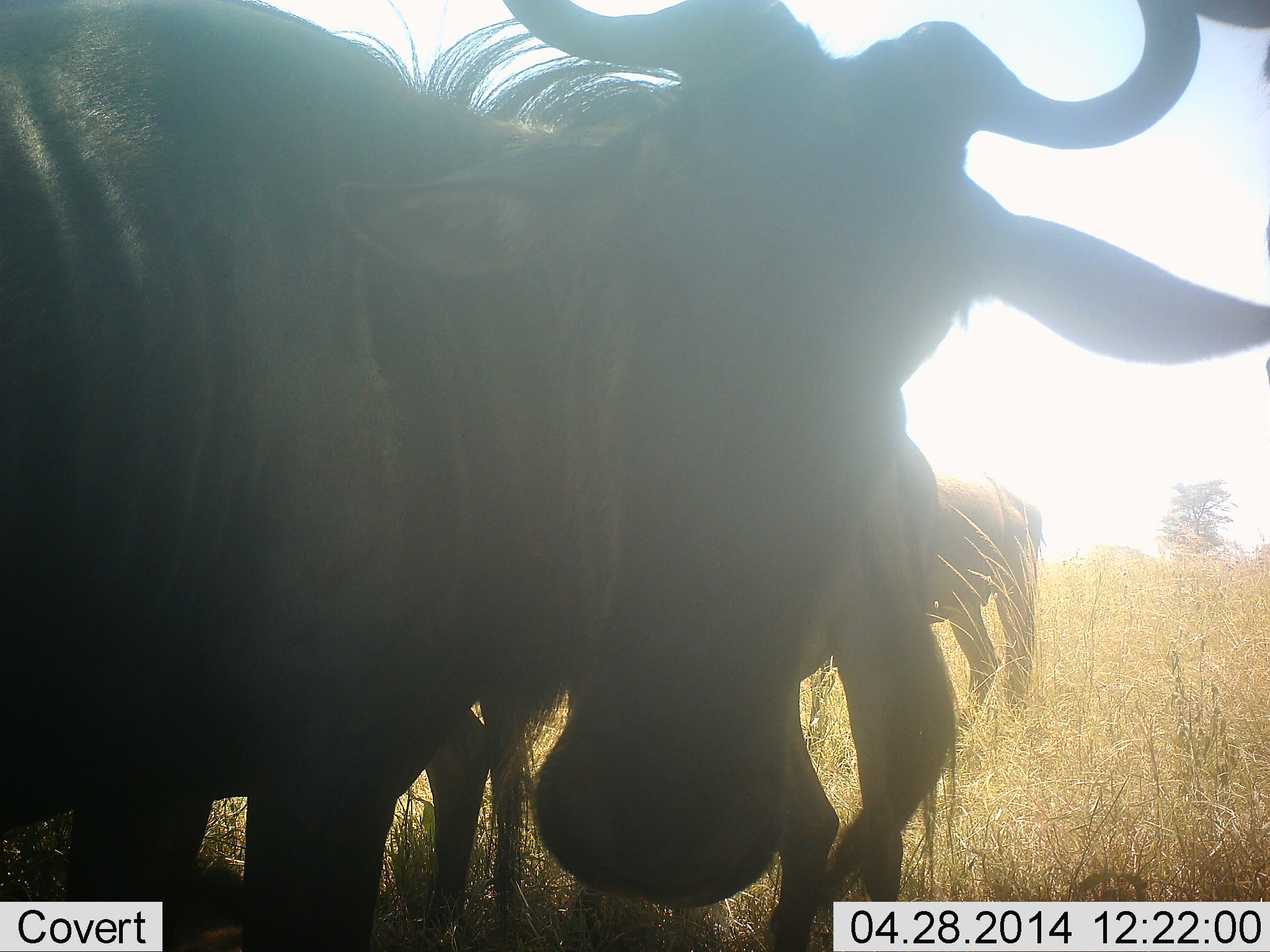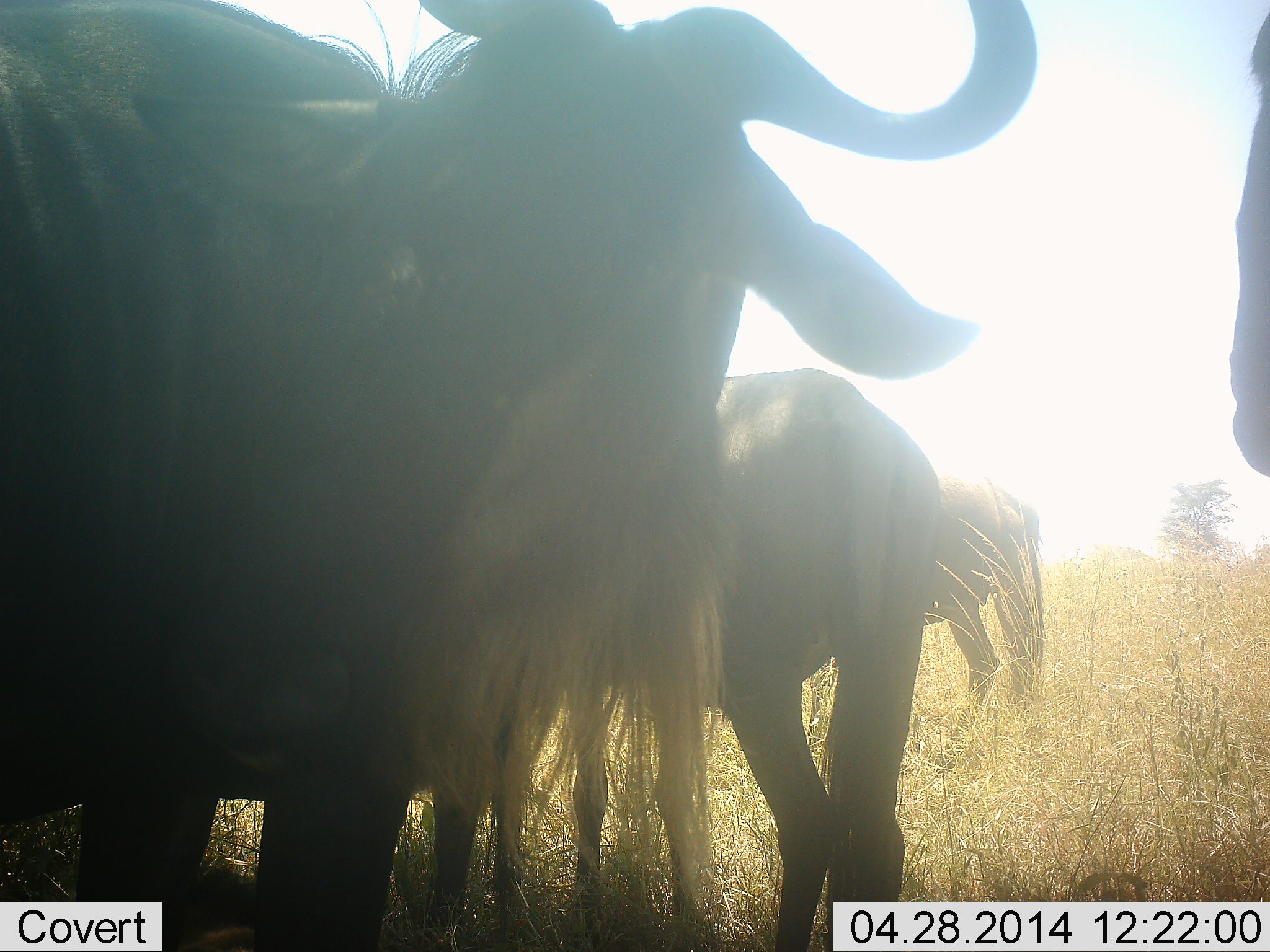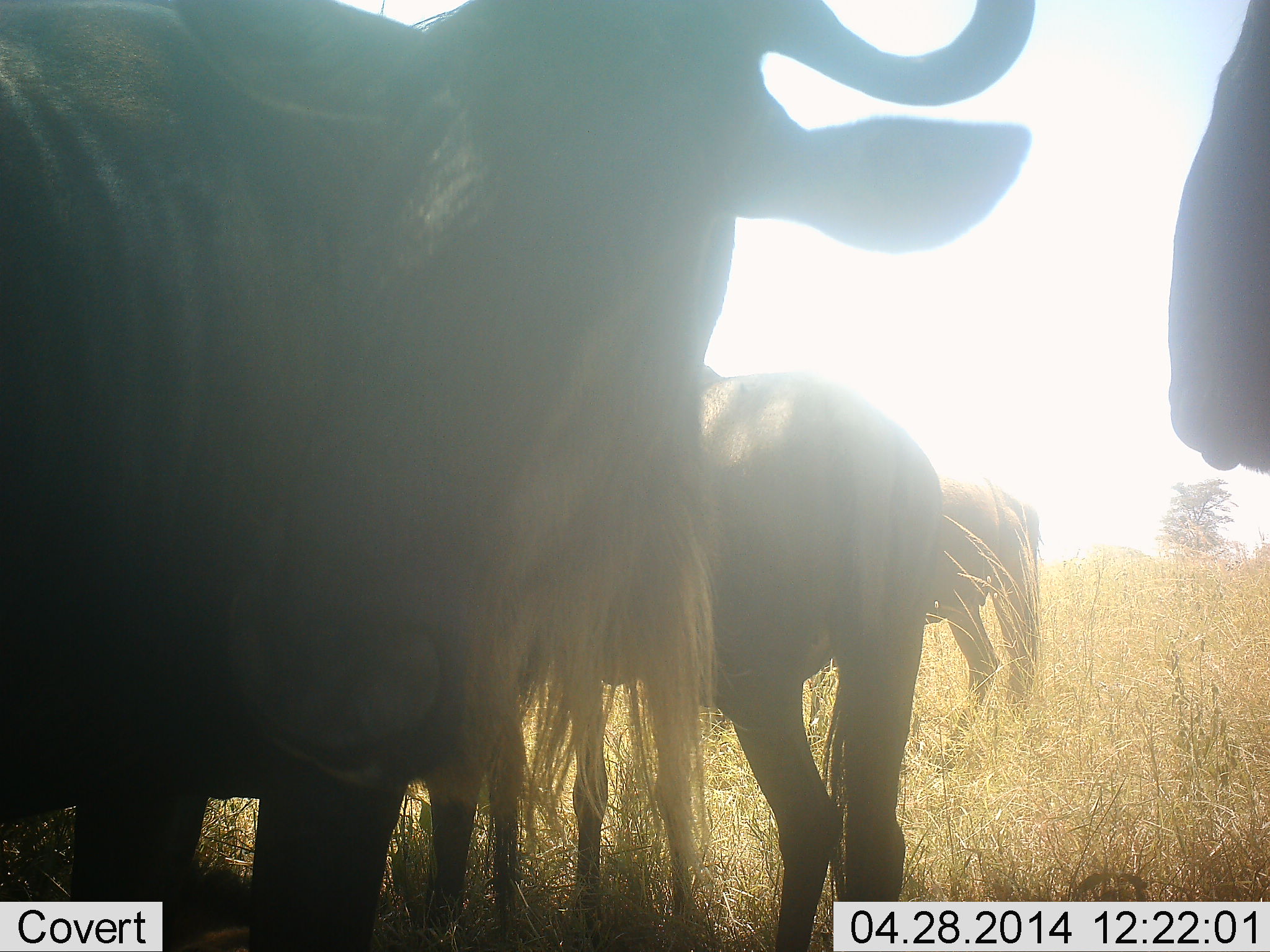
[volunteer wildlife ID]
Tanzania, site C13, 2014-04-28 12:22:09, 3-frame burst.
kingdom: Animalia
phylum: Chordata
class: Mammalia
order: Artiodactyla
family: Bovidae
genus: Connochaetes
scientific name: Connochaetes taurinus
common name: blue wildebeest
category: wildebeest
Wildebeest (blue wildebeest) (Connochaetes taurinus), count 4. Behavior (volunteer vote fractions): standing 90%, resting 10%, moving 20%, interacting 0%. Young present (vote fraction): 20%. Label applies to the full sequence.